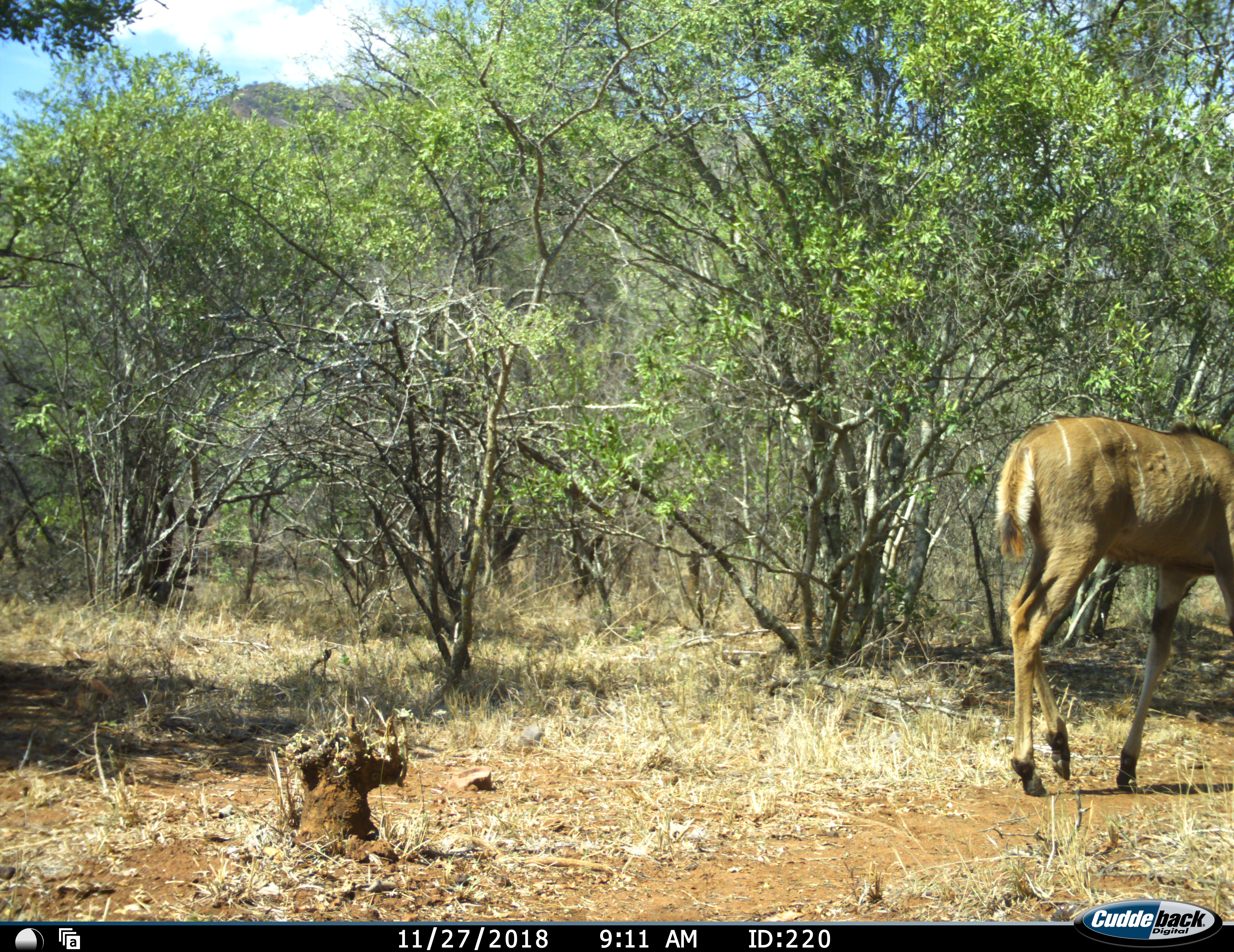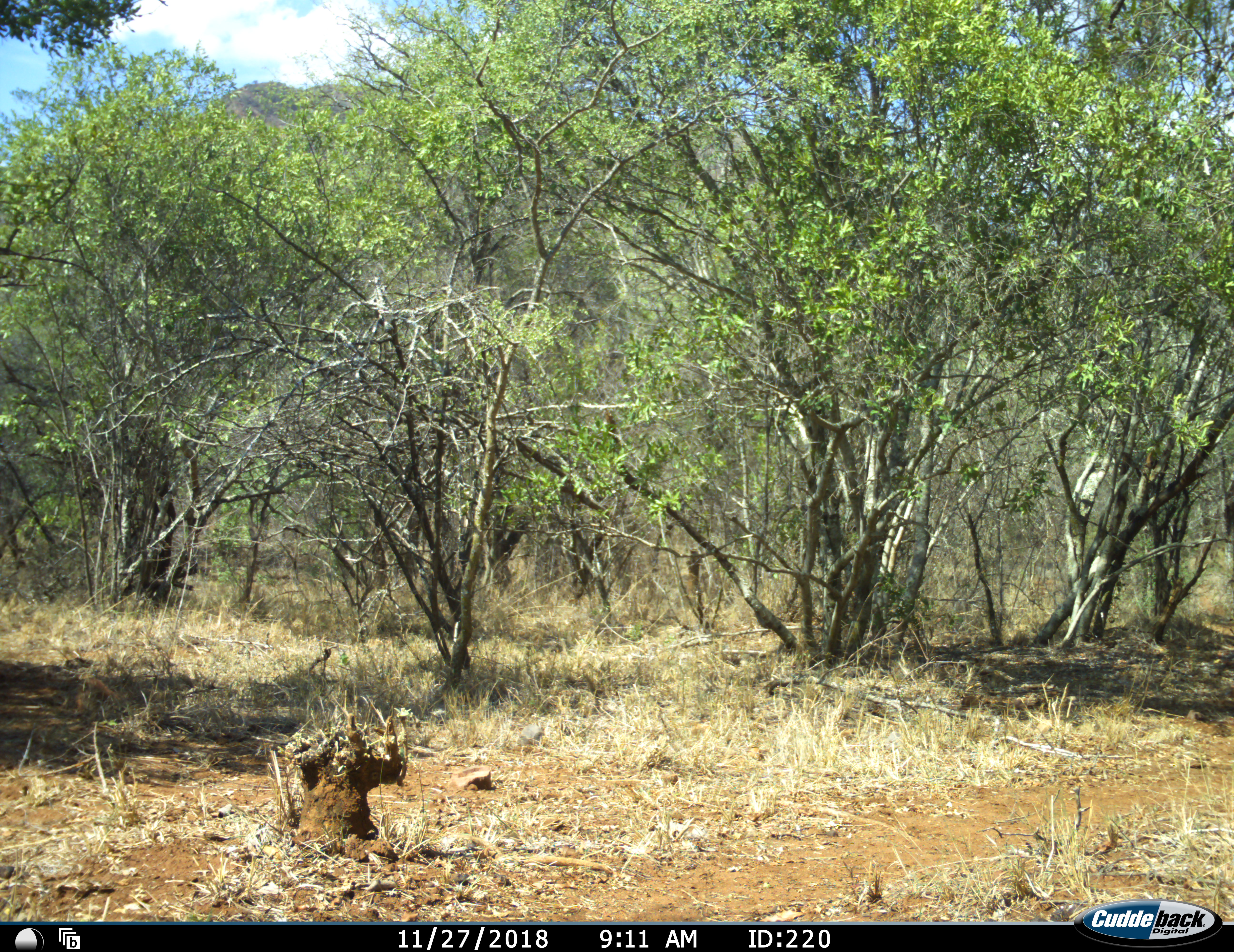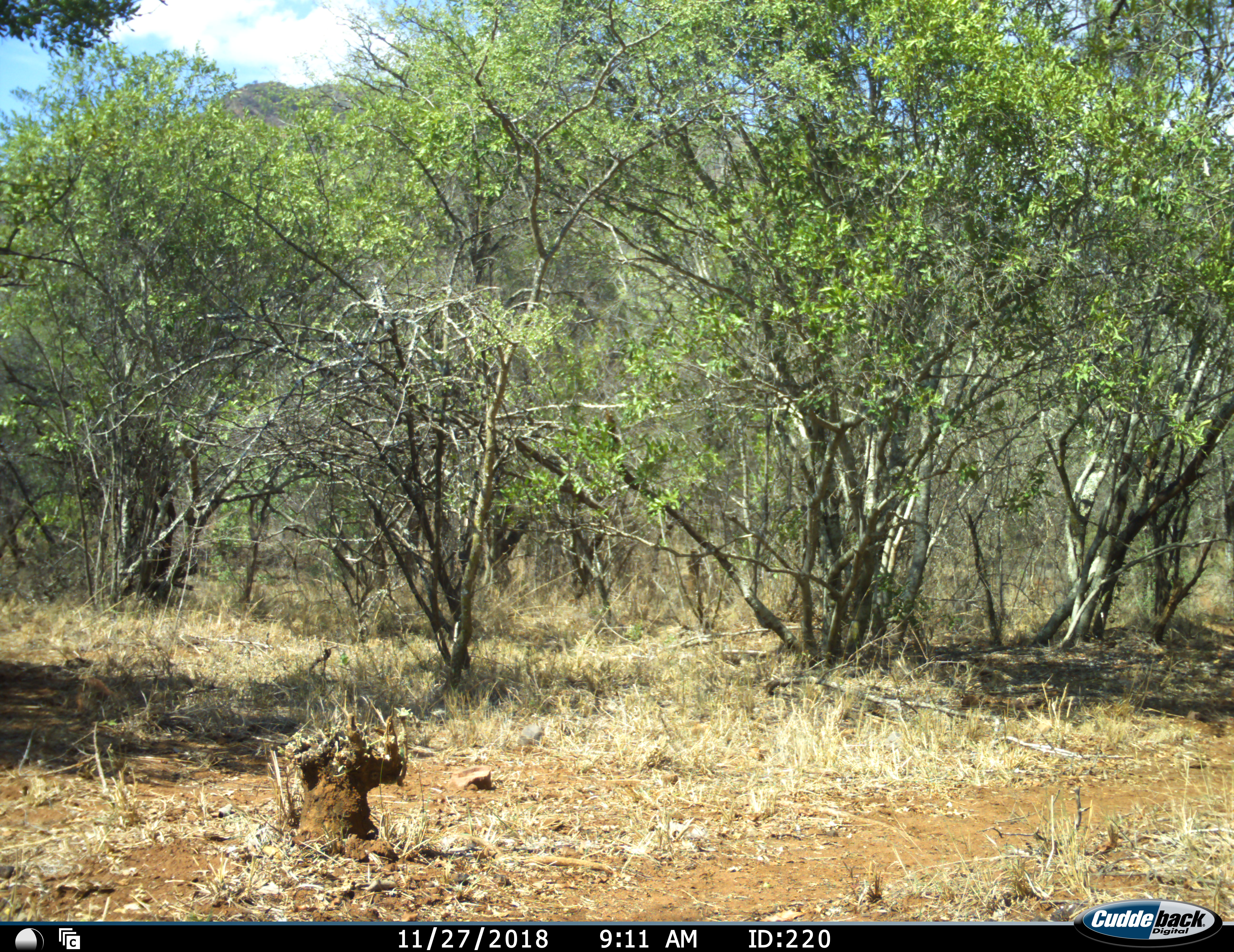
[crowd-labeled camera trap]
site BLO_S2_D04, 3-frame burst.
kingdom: Animalia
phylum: Chordata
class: Mammalia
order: Artiodactyla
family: Bovidae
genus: Tragelaphus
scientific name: Tragelaphus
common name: kudu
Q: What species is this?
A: Kudu (Tragelaphus).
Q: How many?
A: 1.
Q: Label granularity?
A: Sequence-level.